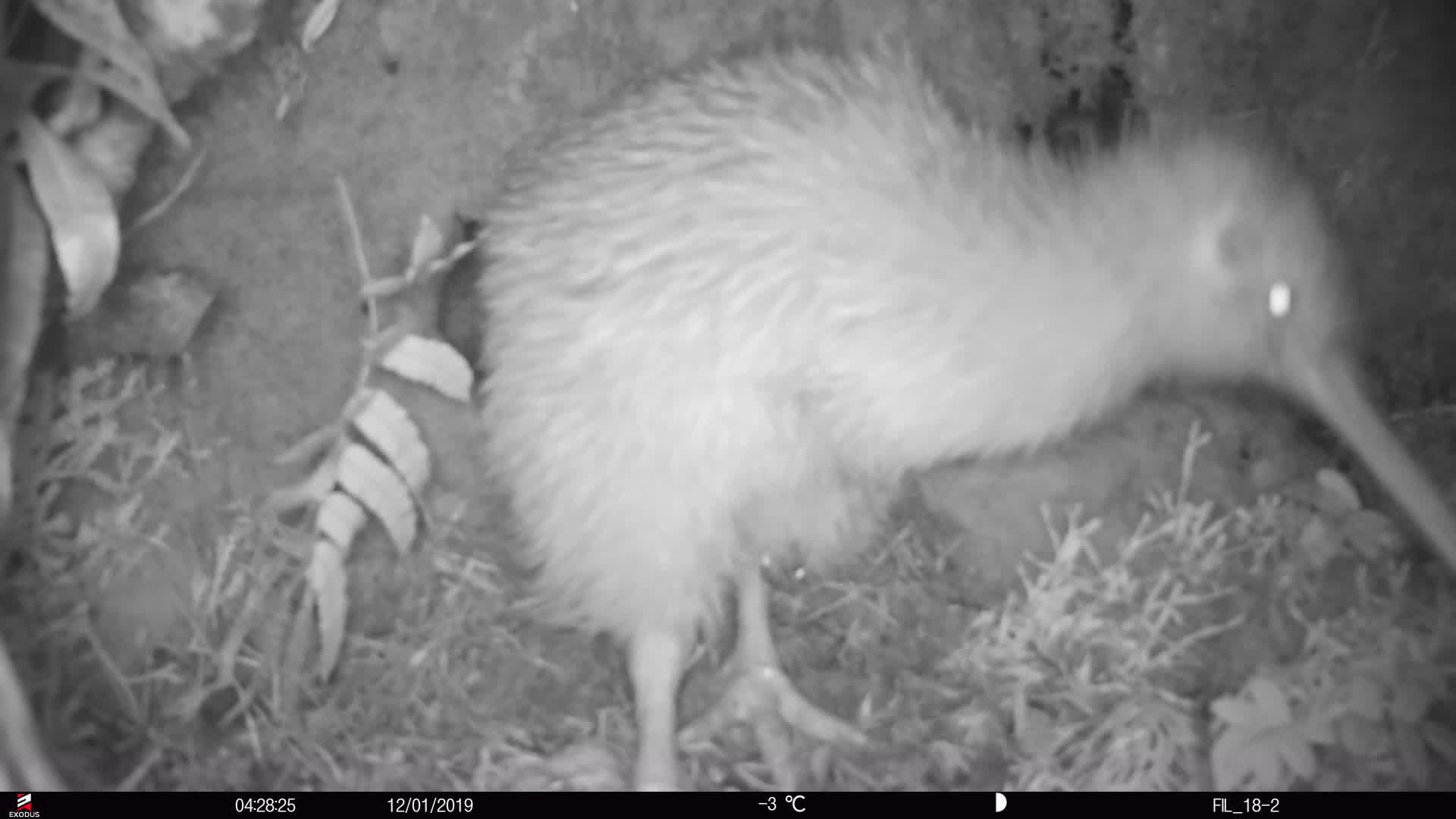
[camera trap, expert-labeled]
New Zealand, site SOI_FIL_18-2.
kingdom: Animalia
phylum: Chordata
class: Aves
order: Apterygiformes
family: Apterygidae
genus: Apteryx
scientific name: Apteryx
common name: kiwi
Kiwi (Apteryx).